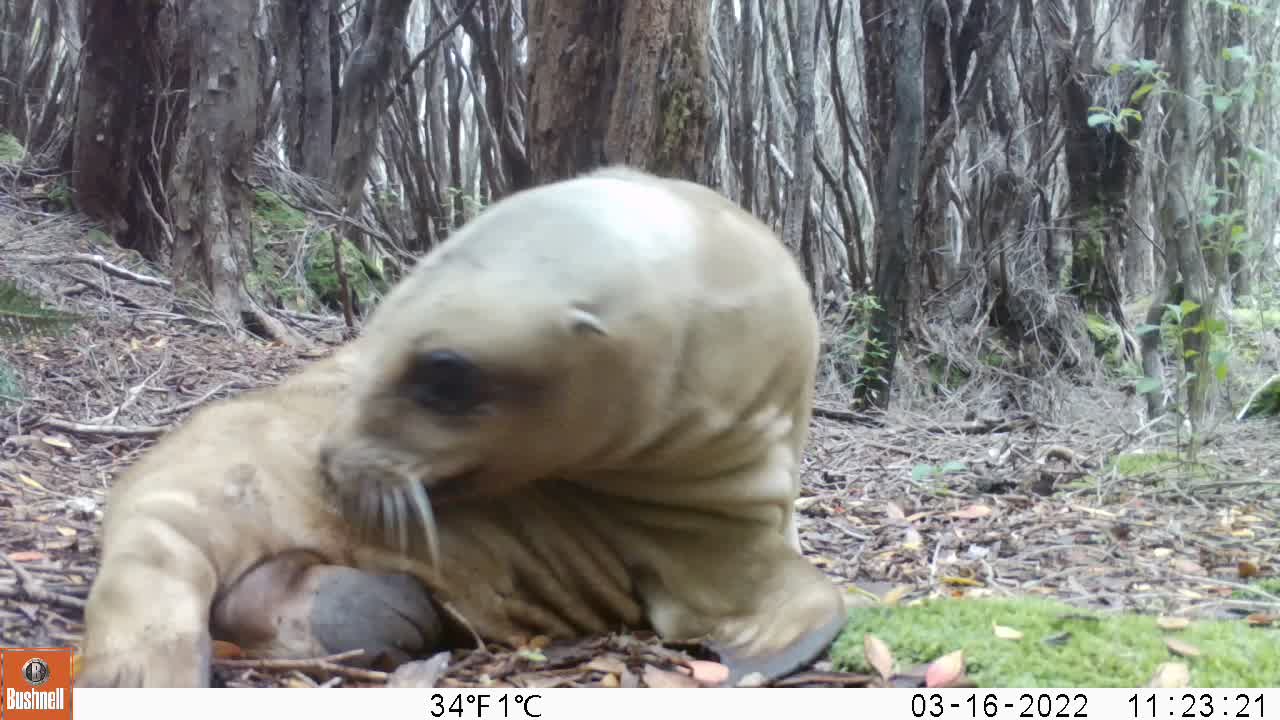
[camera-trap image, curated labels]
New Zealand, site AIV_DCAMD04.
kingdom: Animalia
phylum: Chordata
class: Mammalia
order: Carnivora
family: Otariidae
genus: Phocarctos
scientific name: Phocarctos hookeri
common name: new zealand sea lion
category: sealion